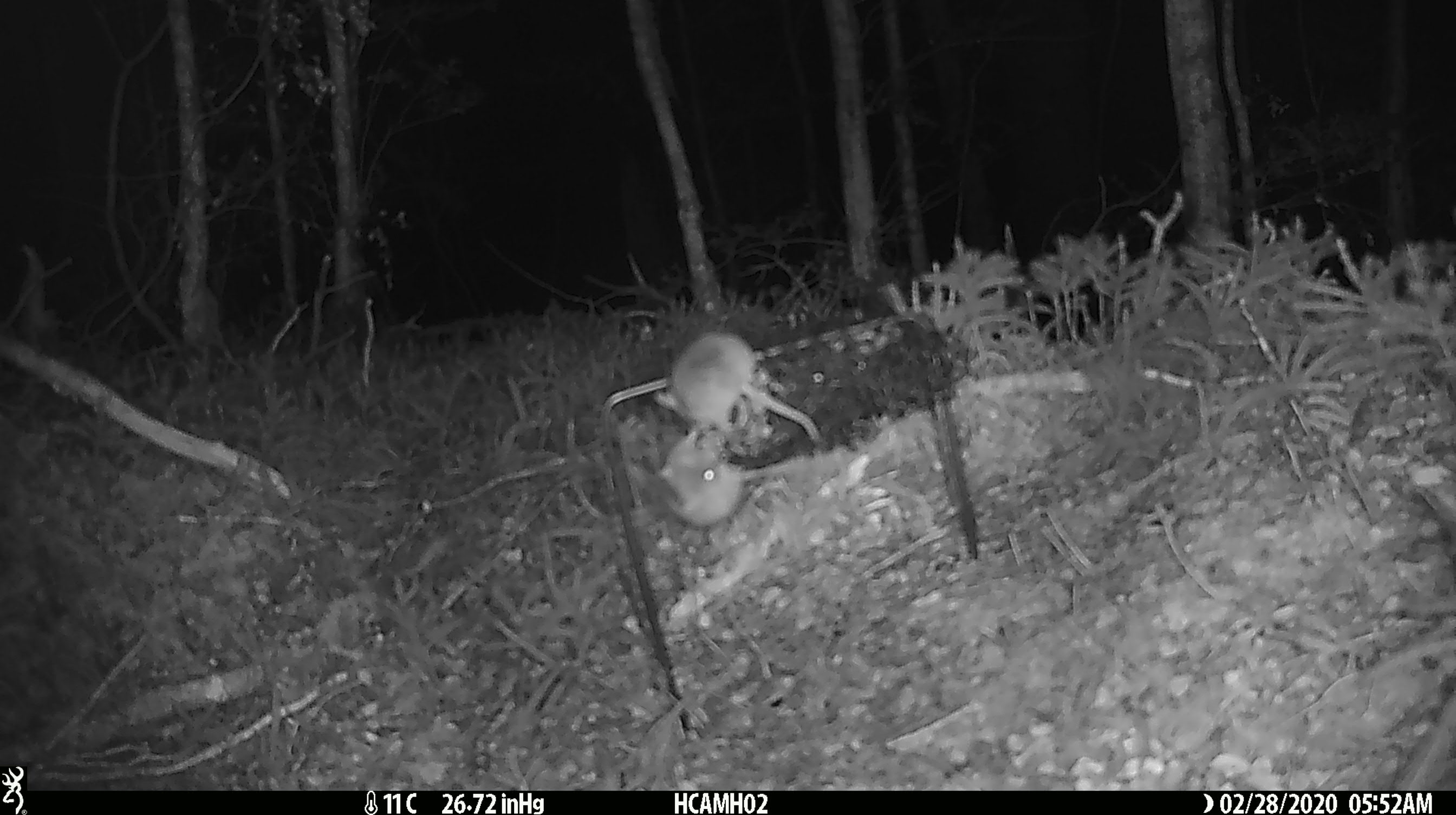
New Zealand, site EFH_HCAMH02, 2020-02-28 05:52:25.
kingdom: Animalia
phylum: Chordata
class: Mammalia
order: Rodentia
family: Muridae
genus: Mus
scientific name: Mus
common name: mouse